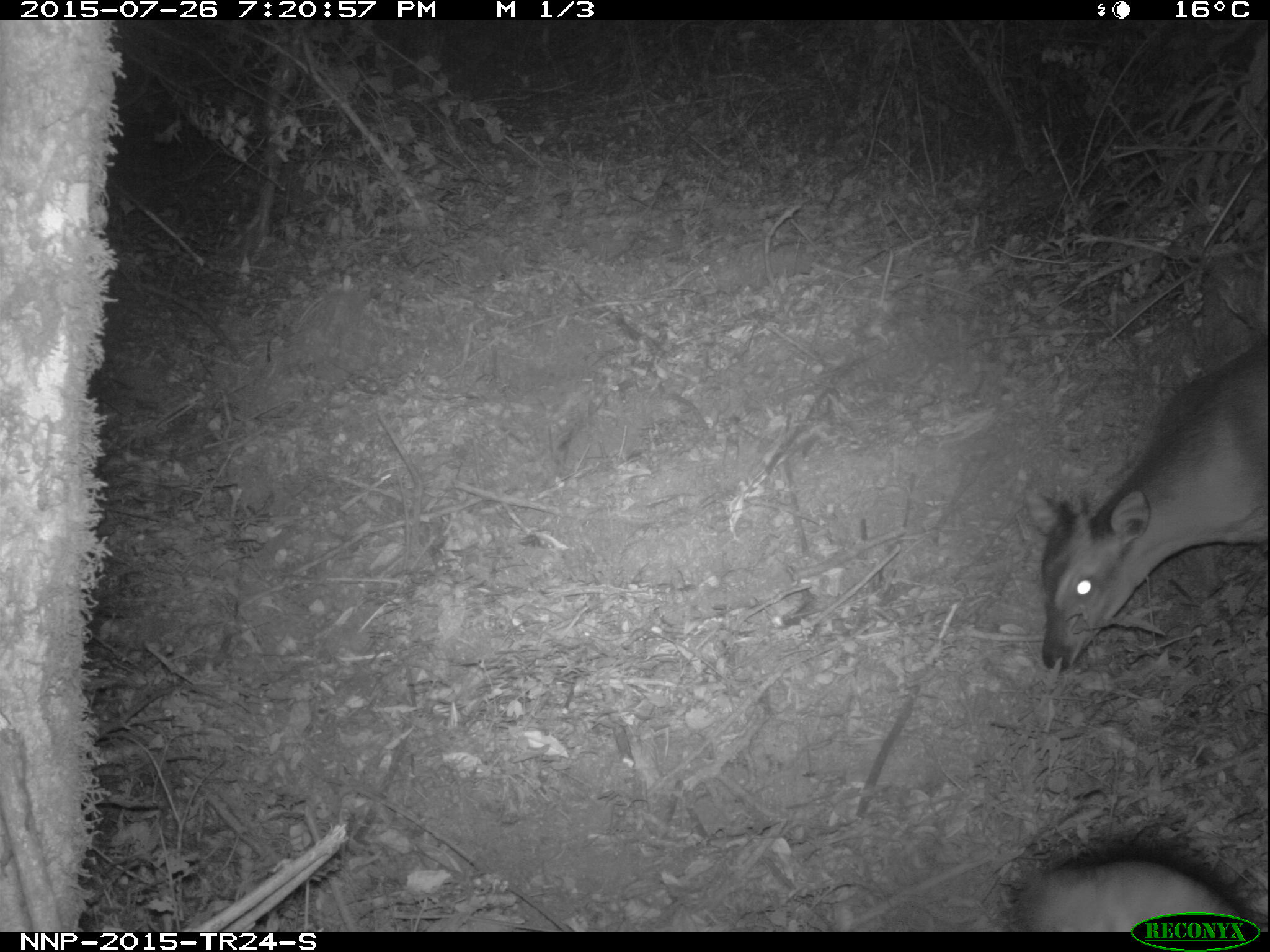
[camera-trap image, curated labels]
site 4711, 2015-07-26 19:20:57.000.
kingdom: Animalia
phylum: Chordata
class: Mammalia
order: Artiodactyla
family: Bovidae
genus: Cephalophus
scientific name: Cephalophus nigrifrons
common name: black-fronted duiker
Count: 1.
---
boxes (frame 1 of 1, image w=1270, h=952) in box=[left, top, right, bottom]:
cephalophus nigrifrons: box=[1032, 330, 1265, 674]; box=[1006, 829, 1249, 928]